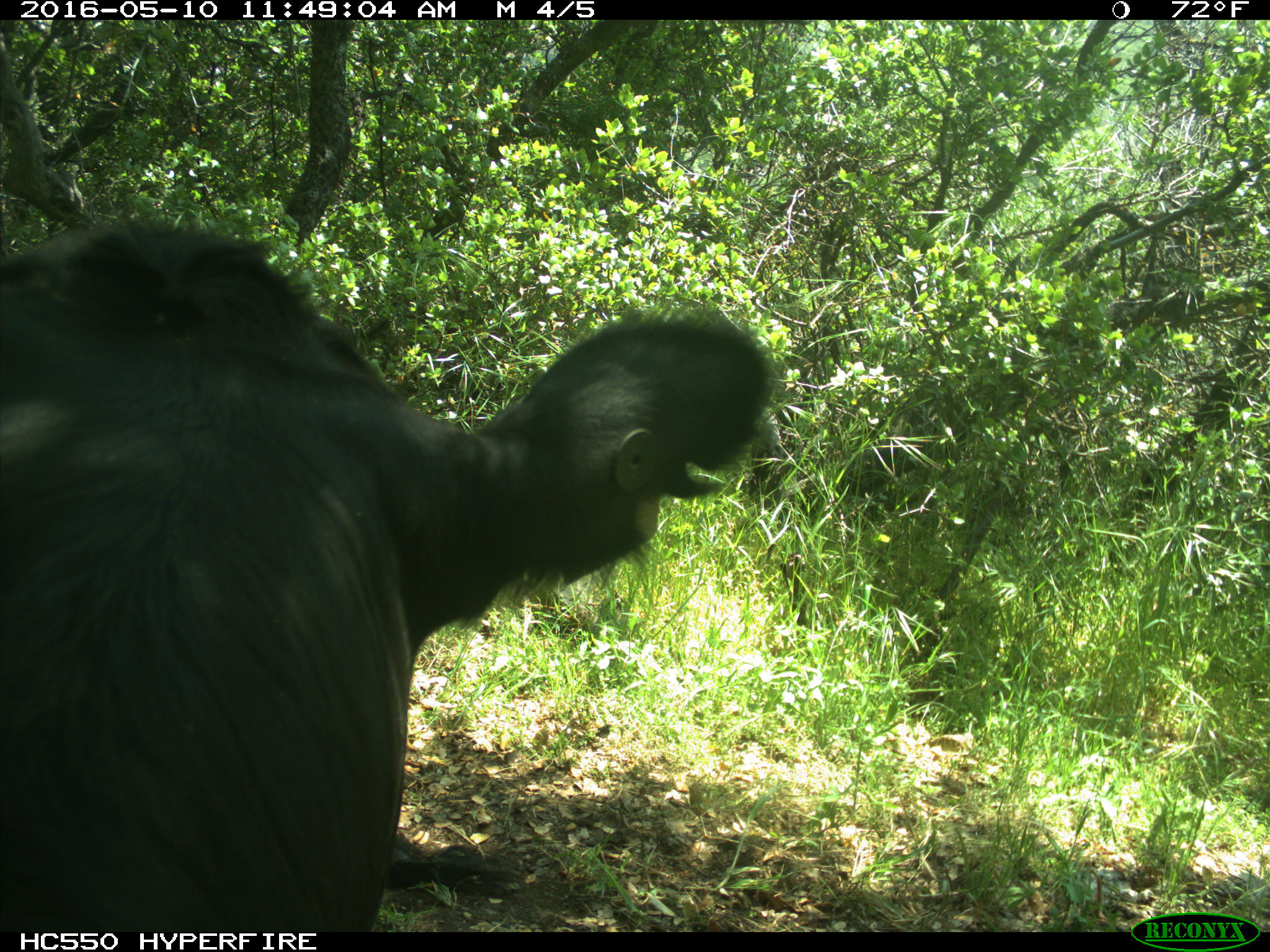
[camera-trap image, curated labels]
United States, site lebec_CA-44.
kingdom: Animalia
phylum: Chordata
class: Mammalia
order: Artiodactyla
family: Bovidae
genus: Bos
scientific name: Bos taurus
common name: domestic cow